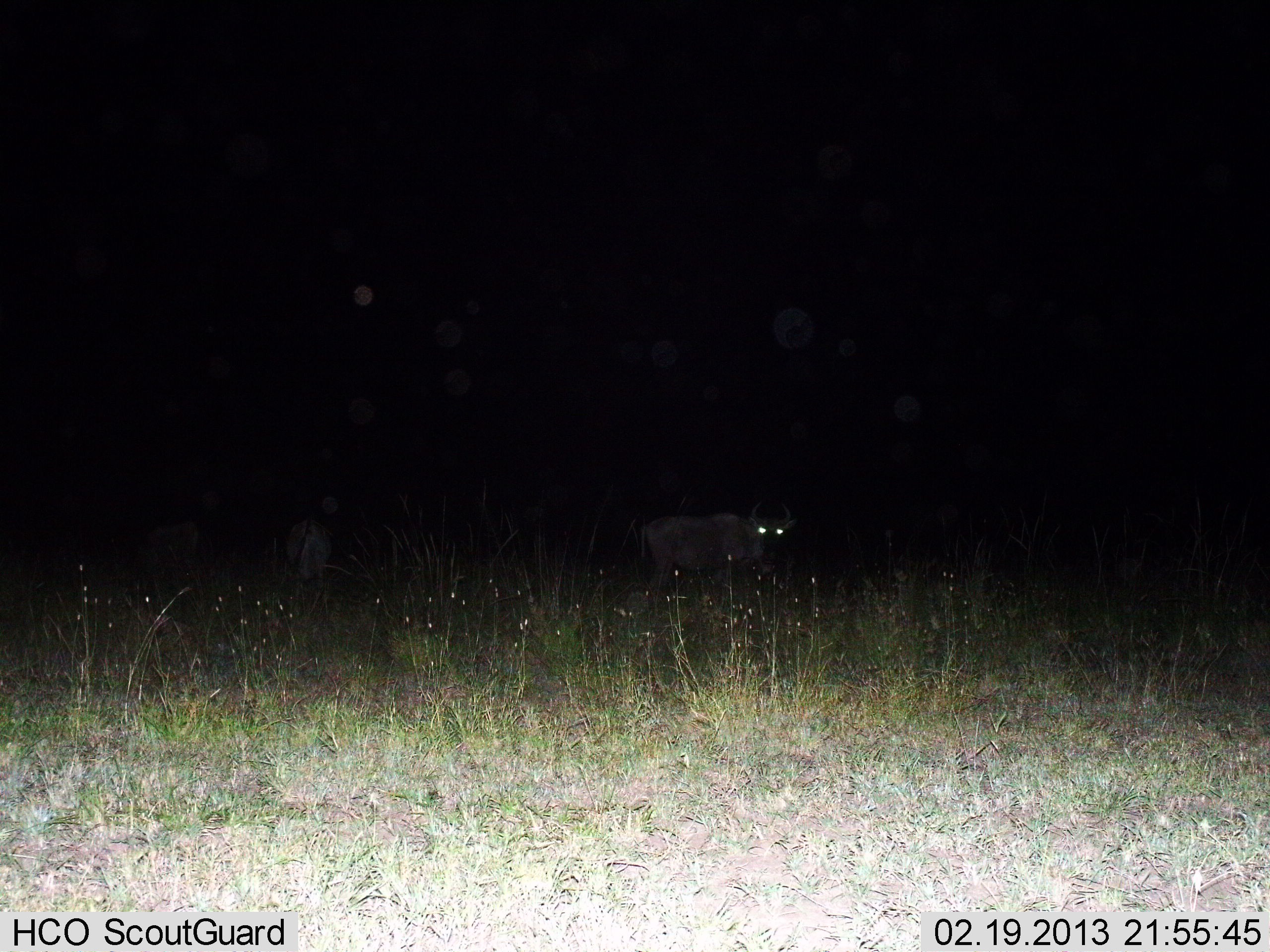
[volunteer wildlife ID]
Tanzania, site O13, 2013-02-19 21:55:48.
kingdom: Animalia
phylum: Chordata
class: Mammalia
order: Artiodactyla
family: Bovidae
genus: Connochaetes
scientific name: Connochaetes taurinus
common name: blue wildebeest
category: wildebeest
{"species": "wildebeest (blue wildebeest) (Connochaetes taurinus)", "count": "3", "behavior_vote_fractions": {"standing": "92%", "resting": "0%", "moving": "8%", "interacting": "0%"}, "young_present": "0%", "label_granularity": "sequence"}